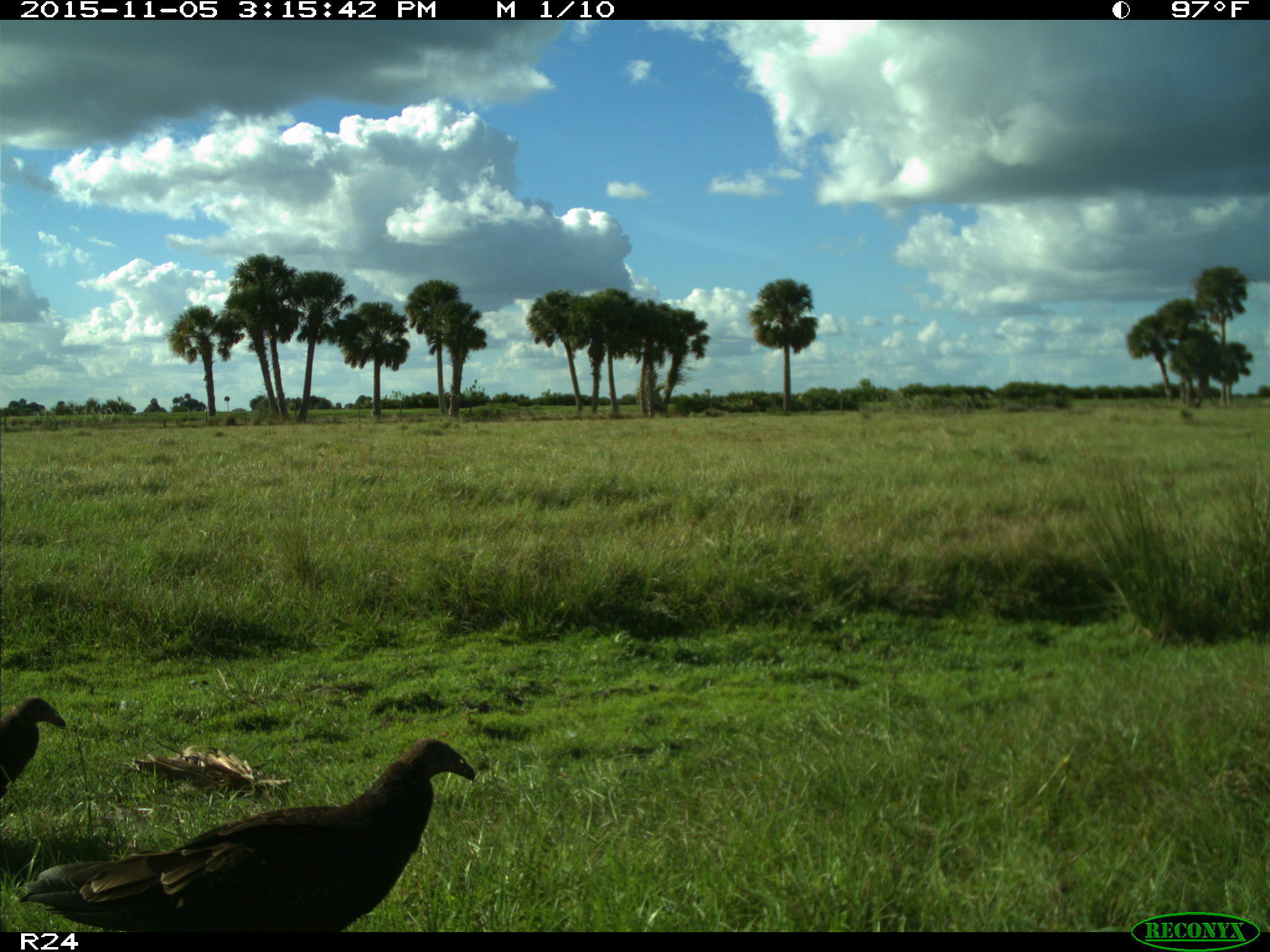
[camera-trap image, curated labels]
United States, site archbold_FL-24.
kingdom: Animalia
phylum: Chordata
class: Aves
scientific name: Aves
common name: birds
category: unidentified bird